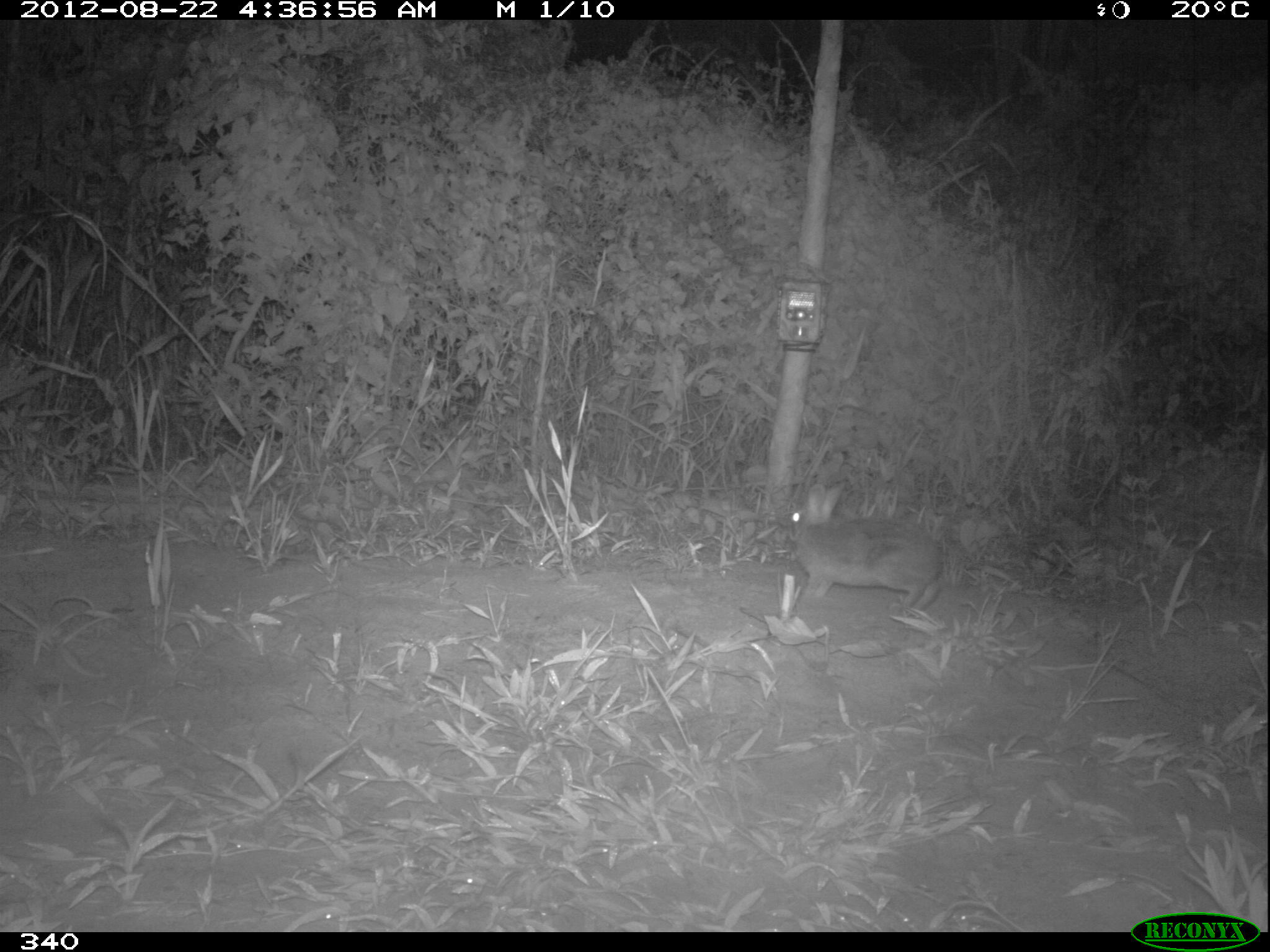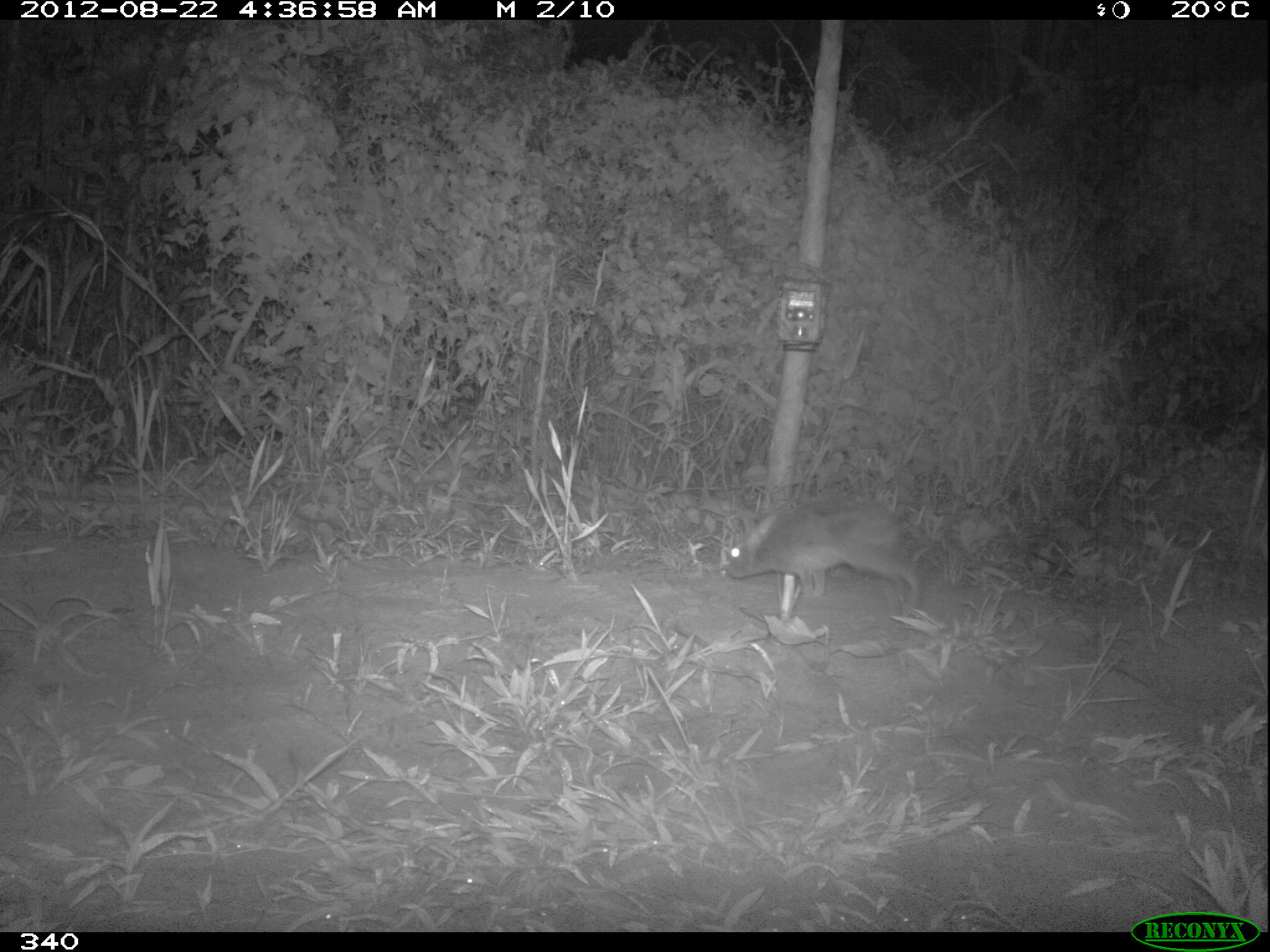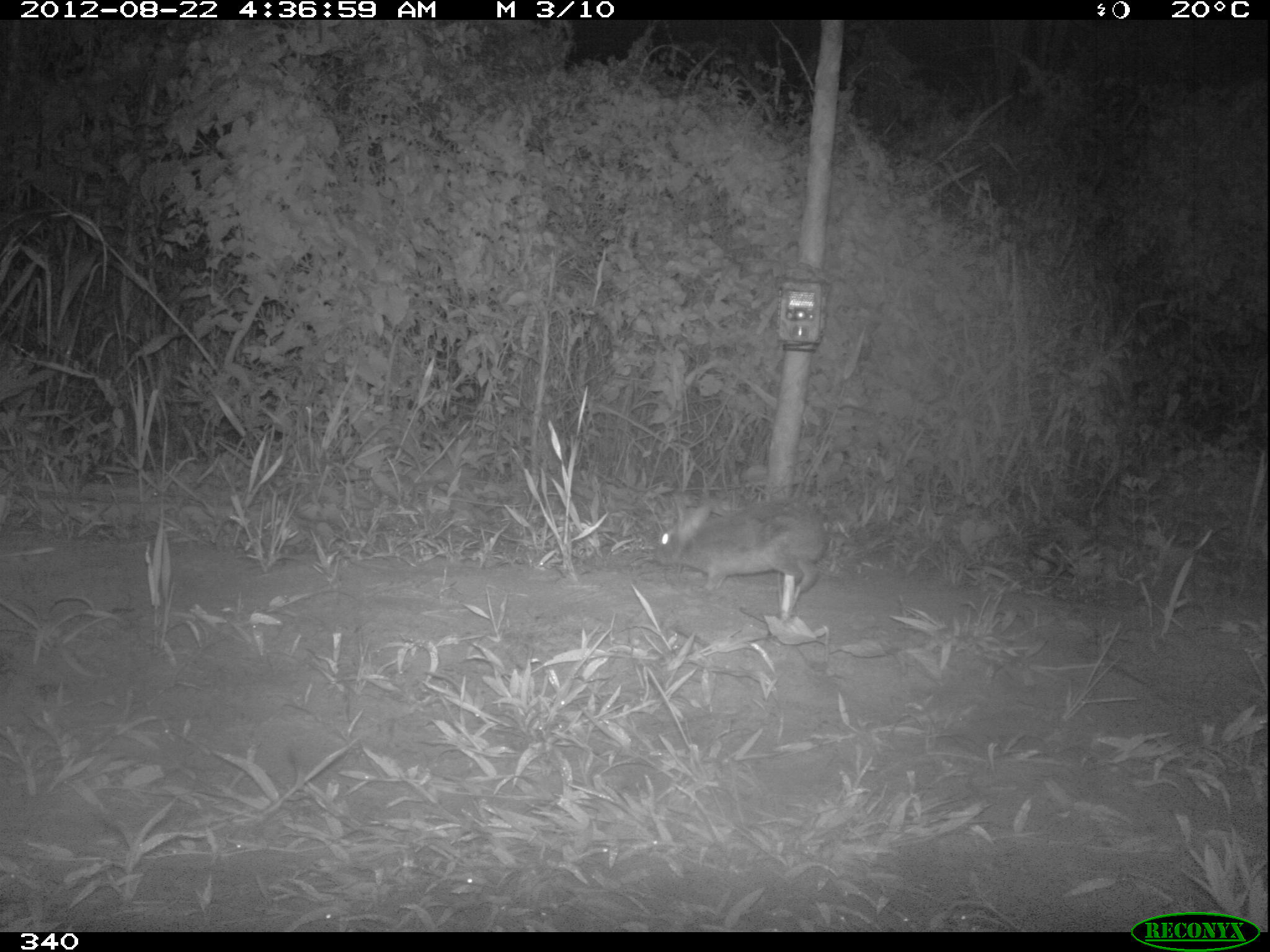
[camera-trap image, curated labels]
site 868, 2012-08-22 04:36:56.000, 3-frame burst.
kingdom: Animalia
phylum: Chordata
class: Mammalia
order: Lagomorpha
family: Leporidae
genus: Sylvilagus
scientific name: Sylvilagus brasiliensis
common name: tapeti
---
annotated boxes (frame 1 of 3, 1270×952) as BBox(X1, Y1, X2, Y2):
sylvilagus brasiliensis: BBox(785, 482, 942, 610)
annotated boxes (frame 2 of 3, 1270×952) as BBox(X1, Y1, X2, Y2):
sylvilagus brasiliensis: BBox(721, 496, 923, 609)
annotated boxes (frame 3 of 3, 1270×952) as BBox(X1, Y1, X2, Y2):
sylvilagus brasiliensis: BBox(654, 492, 826, 592)